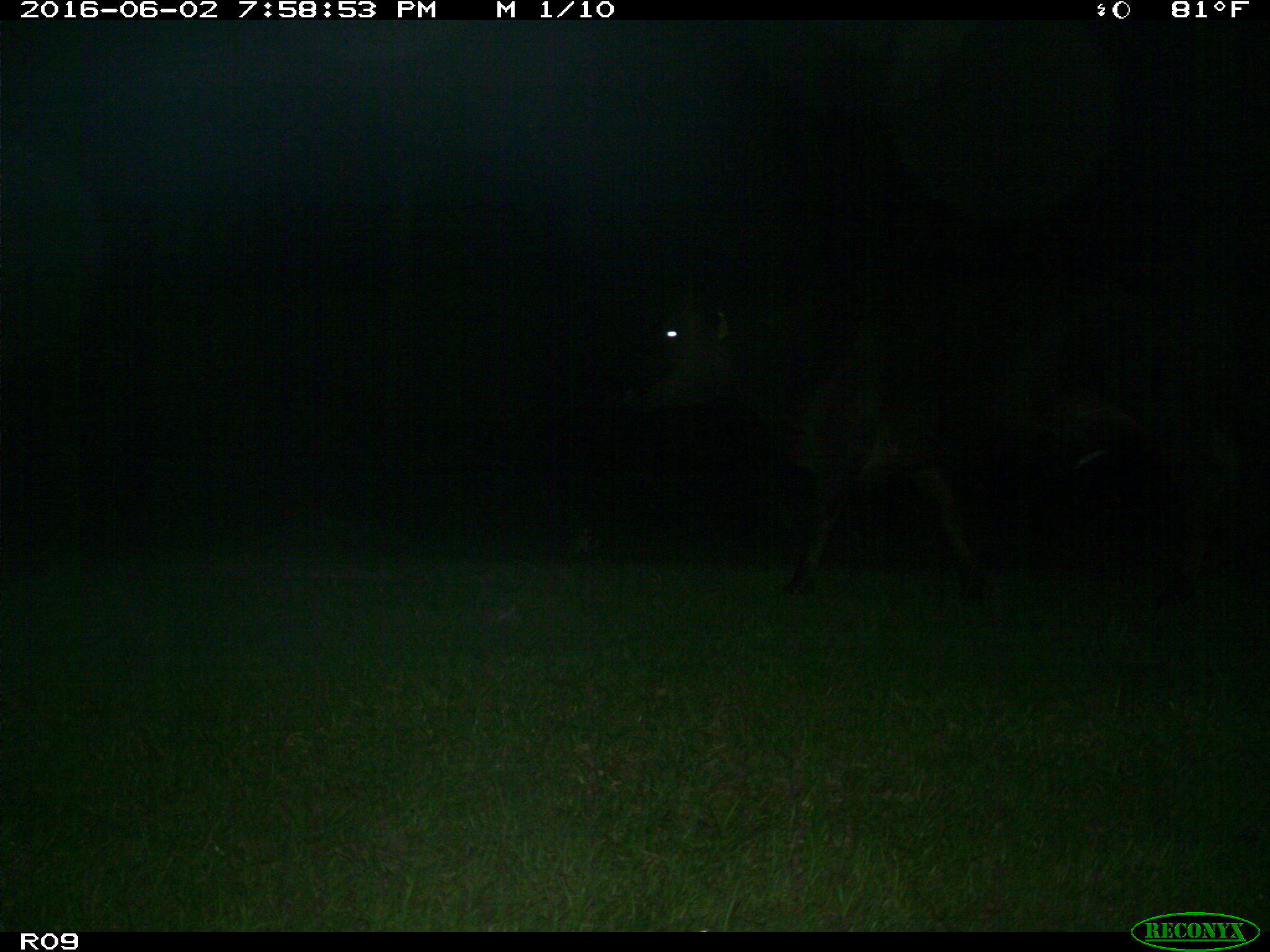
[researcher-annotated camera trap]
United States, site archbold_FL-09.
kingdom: Animalia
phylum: Chordata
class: Mammalia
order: Artiodactyla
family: Bovidae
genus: Bos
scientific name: Bos taurus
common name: domestic cow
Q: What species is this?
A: Bos taurus (domestic cow).